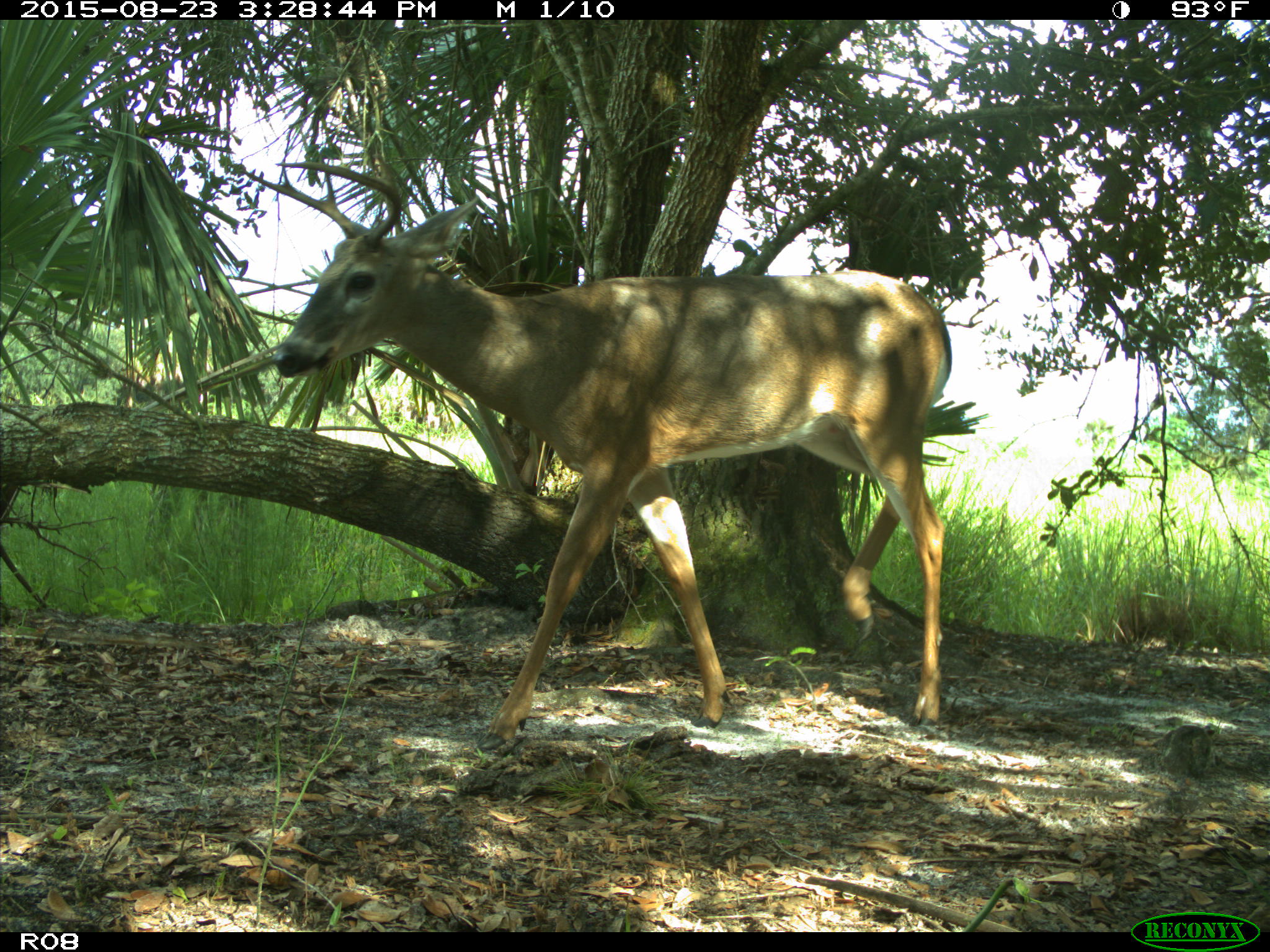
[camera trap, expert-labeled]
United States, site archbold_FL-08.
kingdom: Animalia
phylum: Chordata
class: Mammalia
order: Artiodactyla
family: Cervidae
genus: Odocoileus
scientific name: Odocoileus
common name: deer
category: unidentified deer